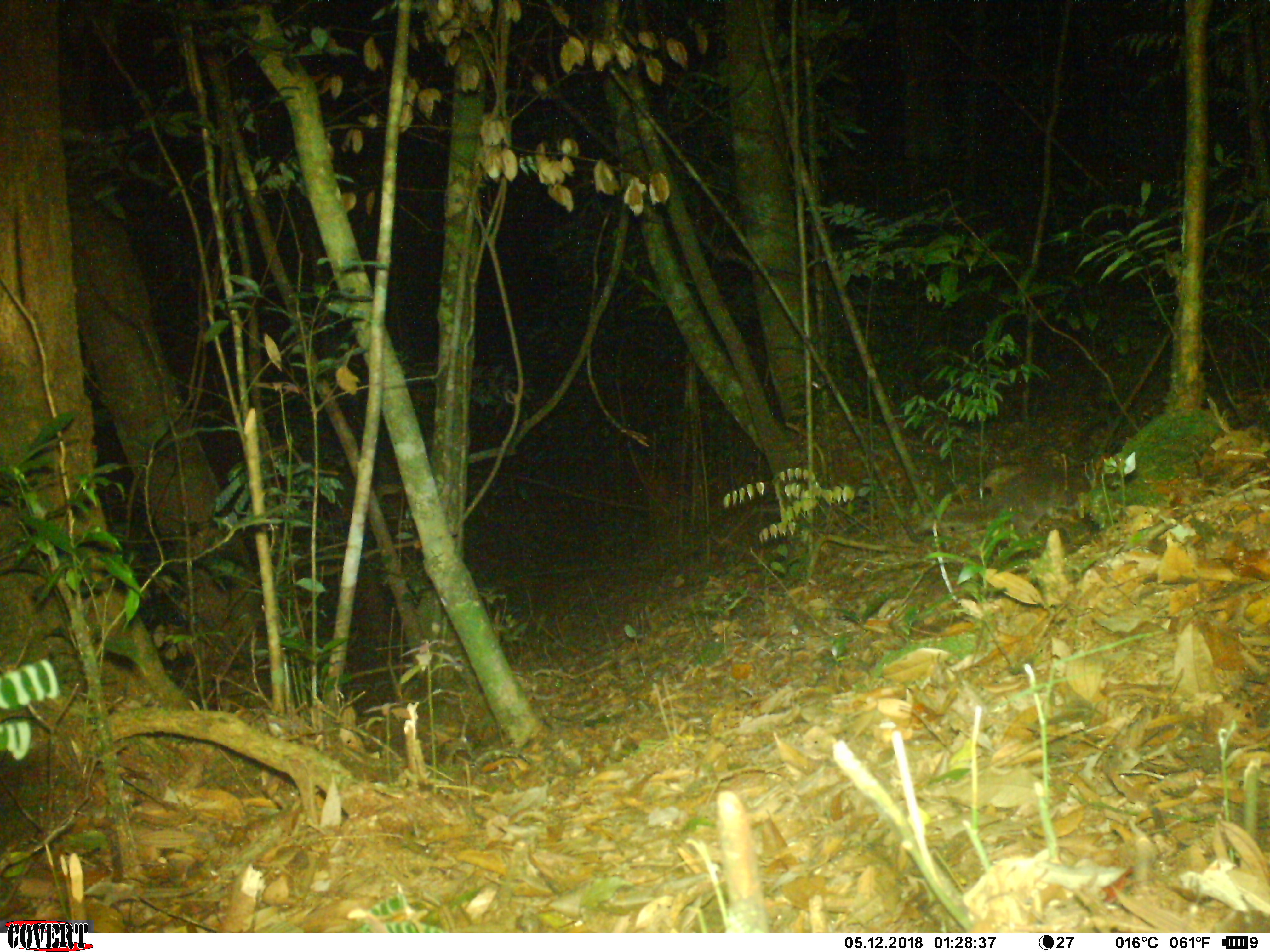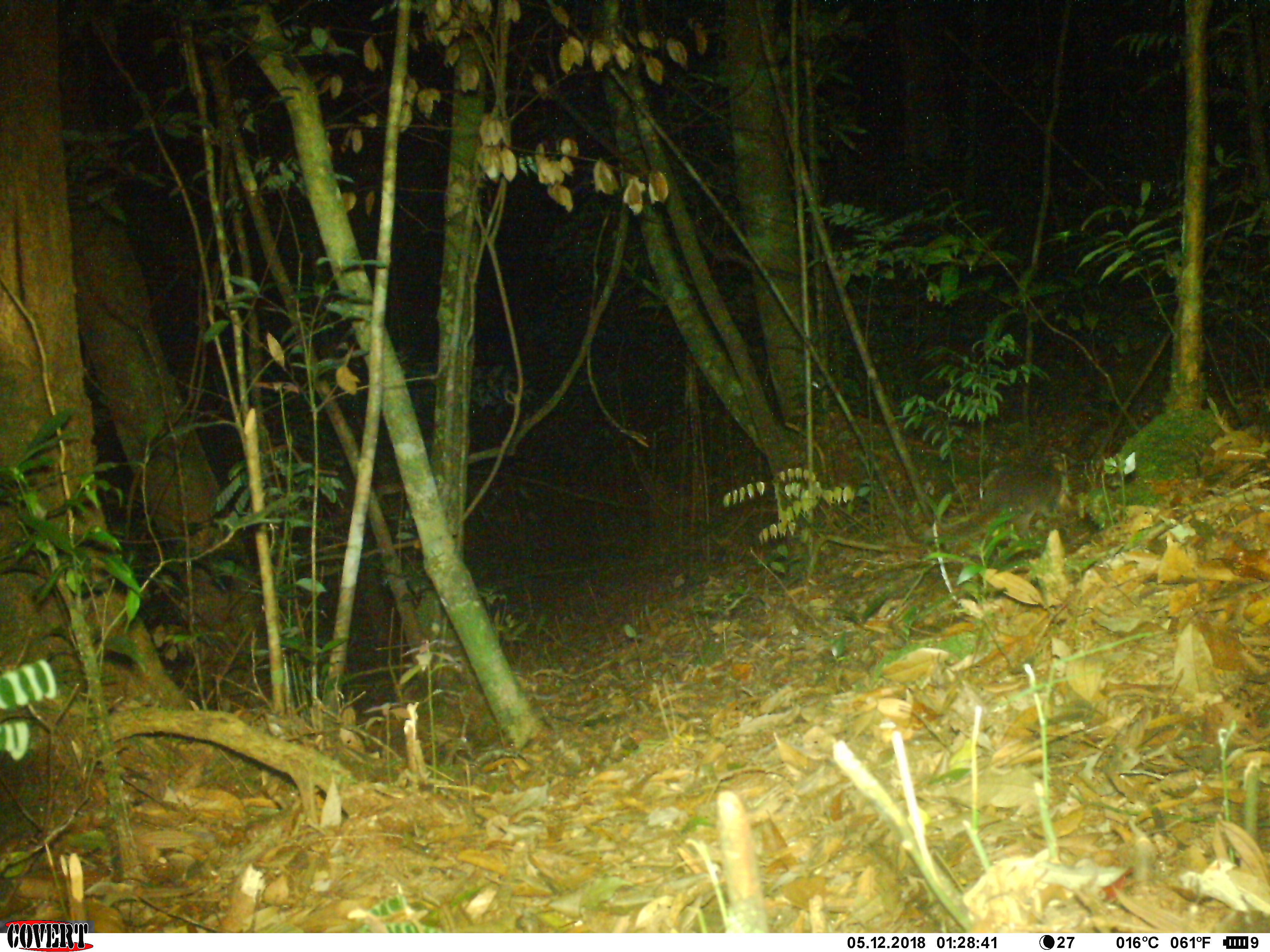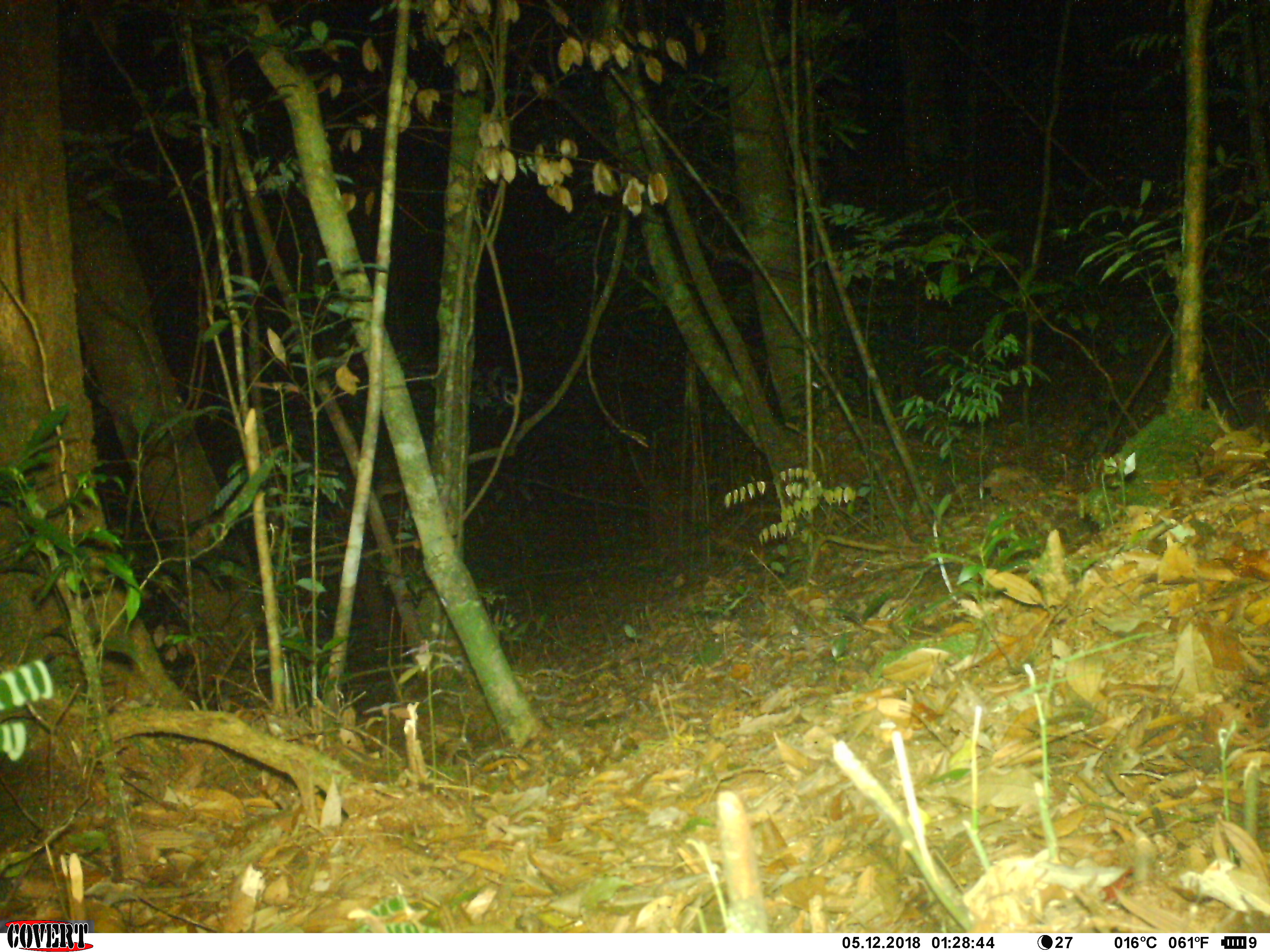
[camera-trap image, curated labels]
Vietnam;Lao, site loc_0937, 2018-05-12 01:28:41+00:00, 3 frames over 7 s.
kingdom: Animalia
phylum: Chordata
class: Mammalia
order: Carnivora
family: Mustelidae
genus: Melogale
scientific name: Melogale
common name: ferret badger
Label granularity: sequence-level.